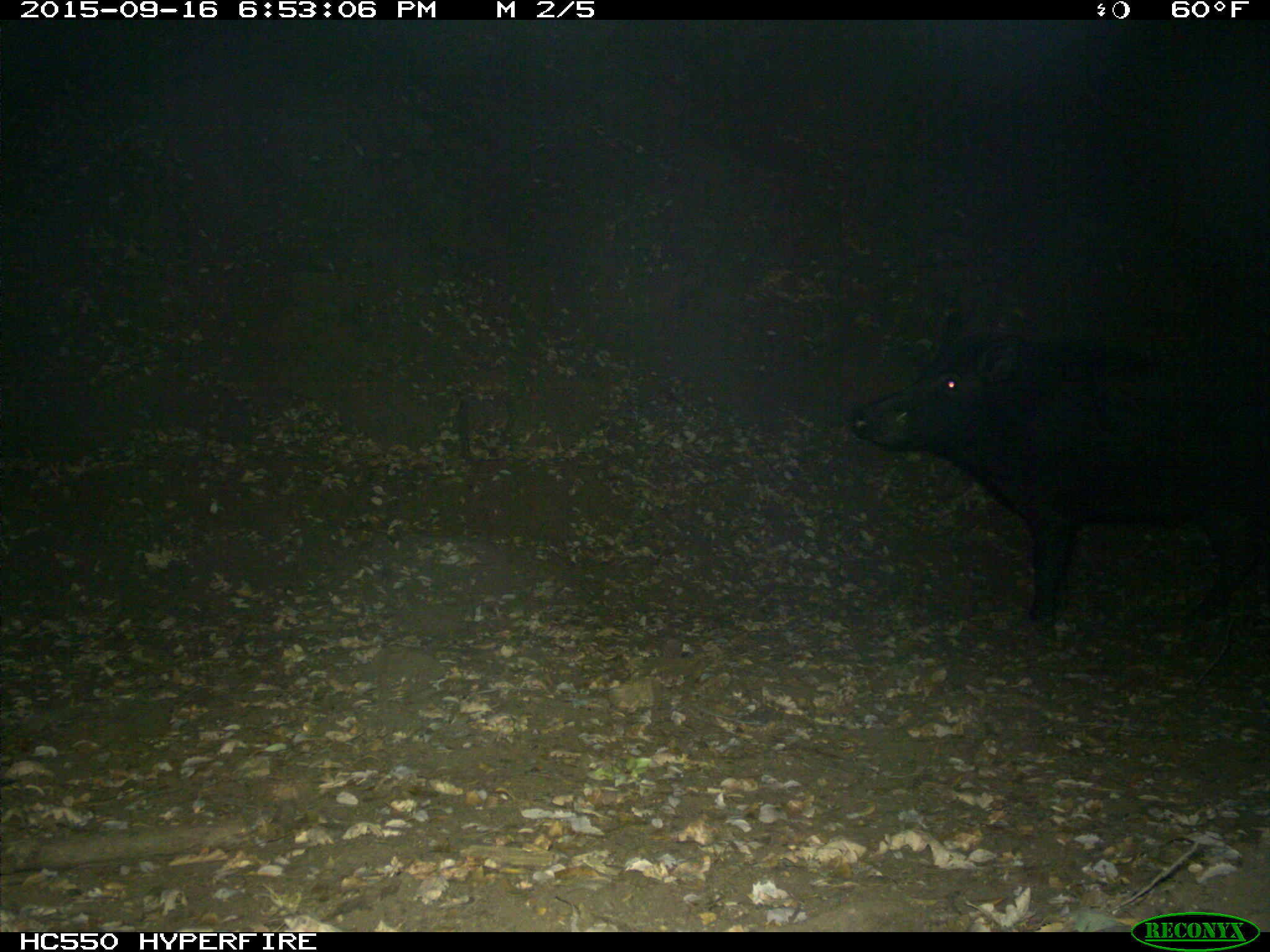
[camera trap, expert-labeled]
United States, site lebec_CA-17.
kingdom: Animalia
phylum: Chordata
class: Mammalia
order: Artiodactyla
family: Suidae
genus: Sus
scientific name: Sus scrofa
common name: wild boar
Sus scrofa (wild boar).